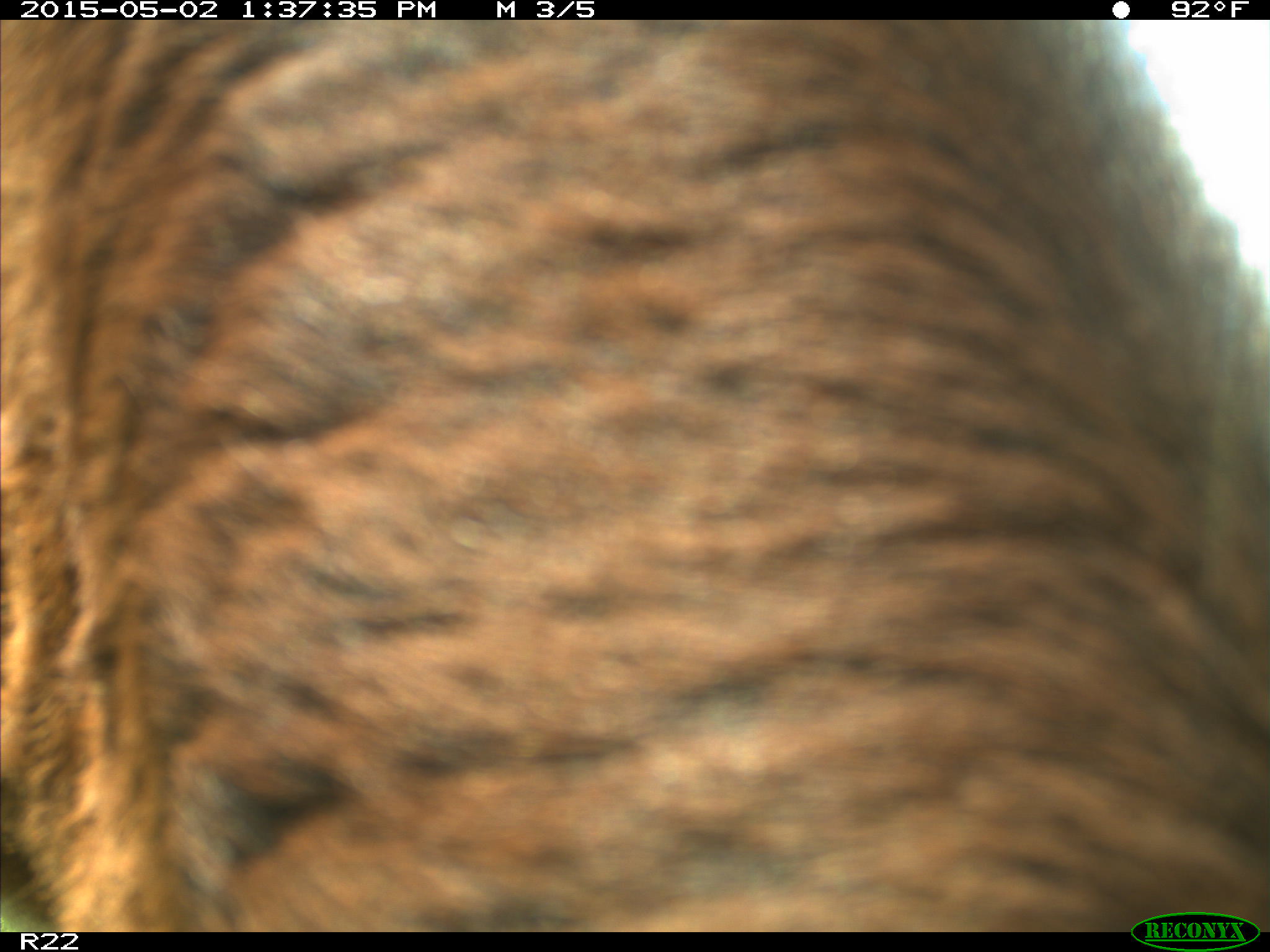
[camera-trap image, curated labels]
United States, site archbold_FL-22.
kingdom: Animalia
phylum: Chordata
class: Mammalia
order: Artiodactyla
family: Bovidae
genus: Bos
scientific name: Bos taurus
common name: domestic cow